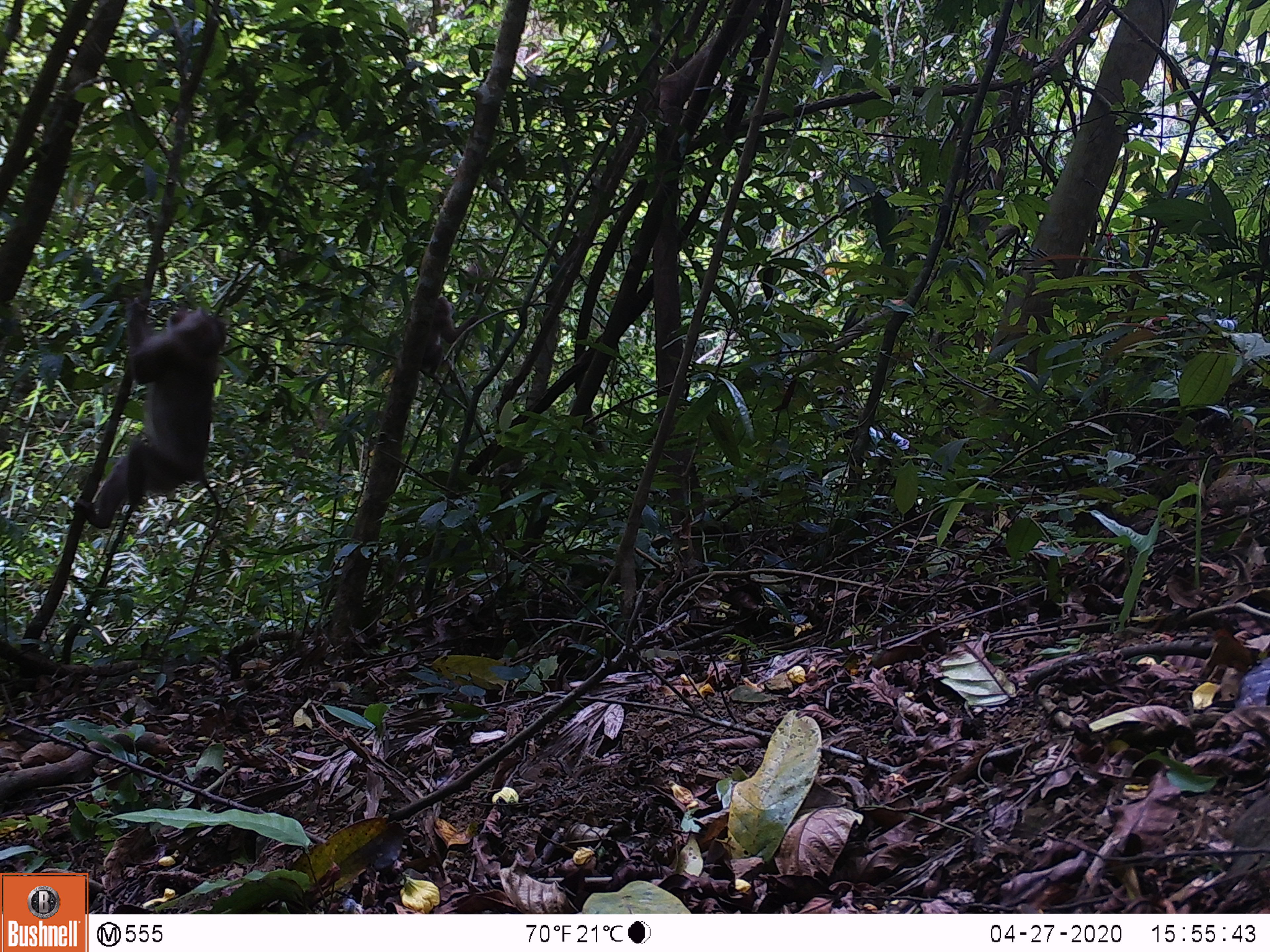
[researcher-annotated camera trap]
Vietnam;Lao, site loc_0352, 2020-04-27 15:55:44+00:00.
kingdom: Animalia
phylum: Chordata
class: Mammalia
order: Primates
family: Cercopithecidae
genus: Macaca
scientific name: Macaca nemestrina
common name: pig-tailed macaque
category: pig tailed macaque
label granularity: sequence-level